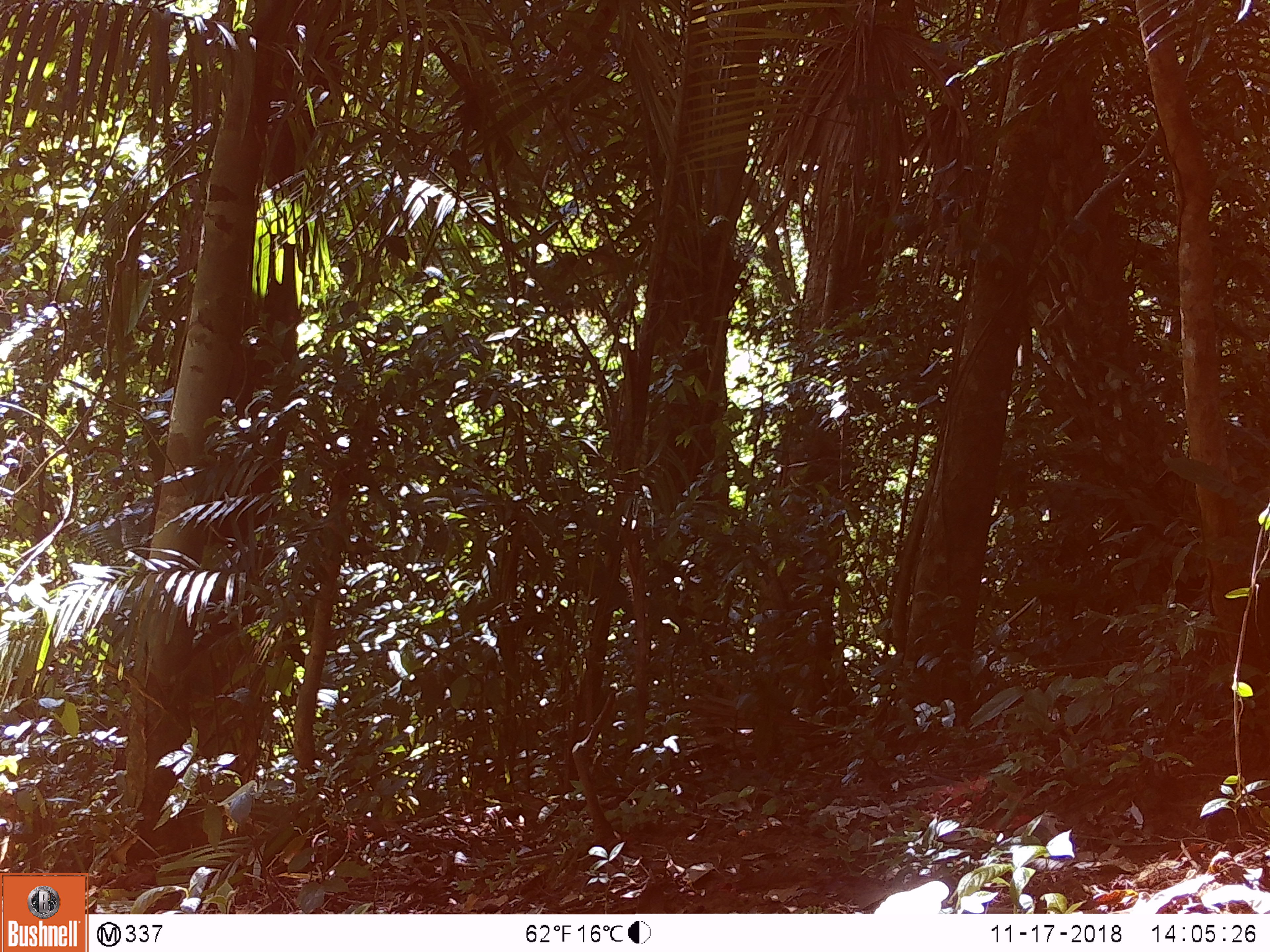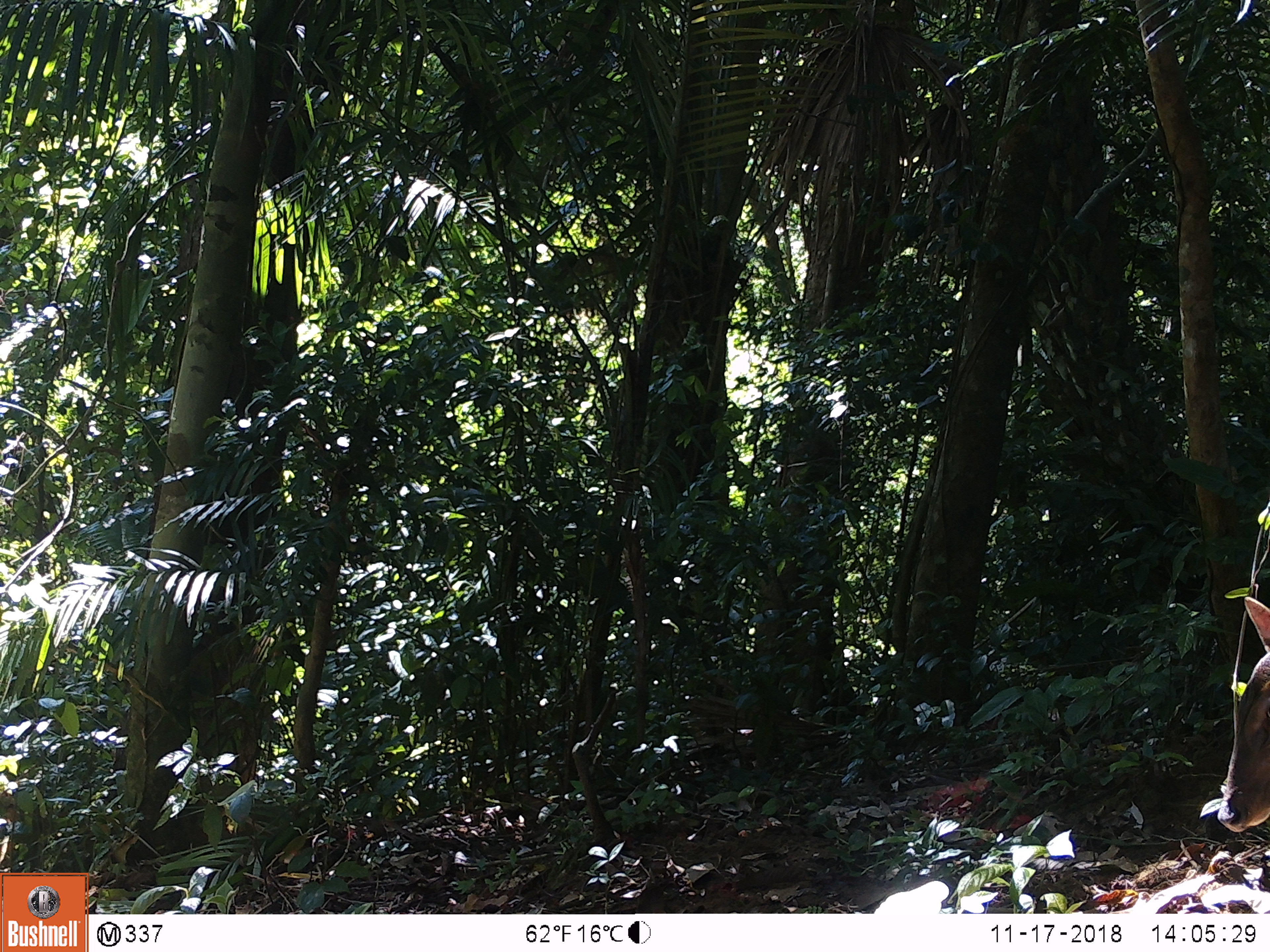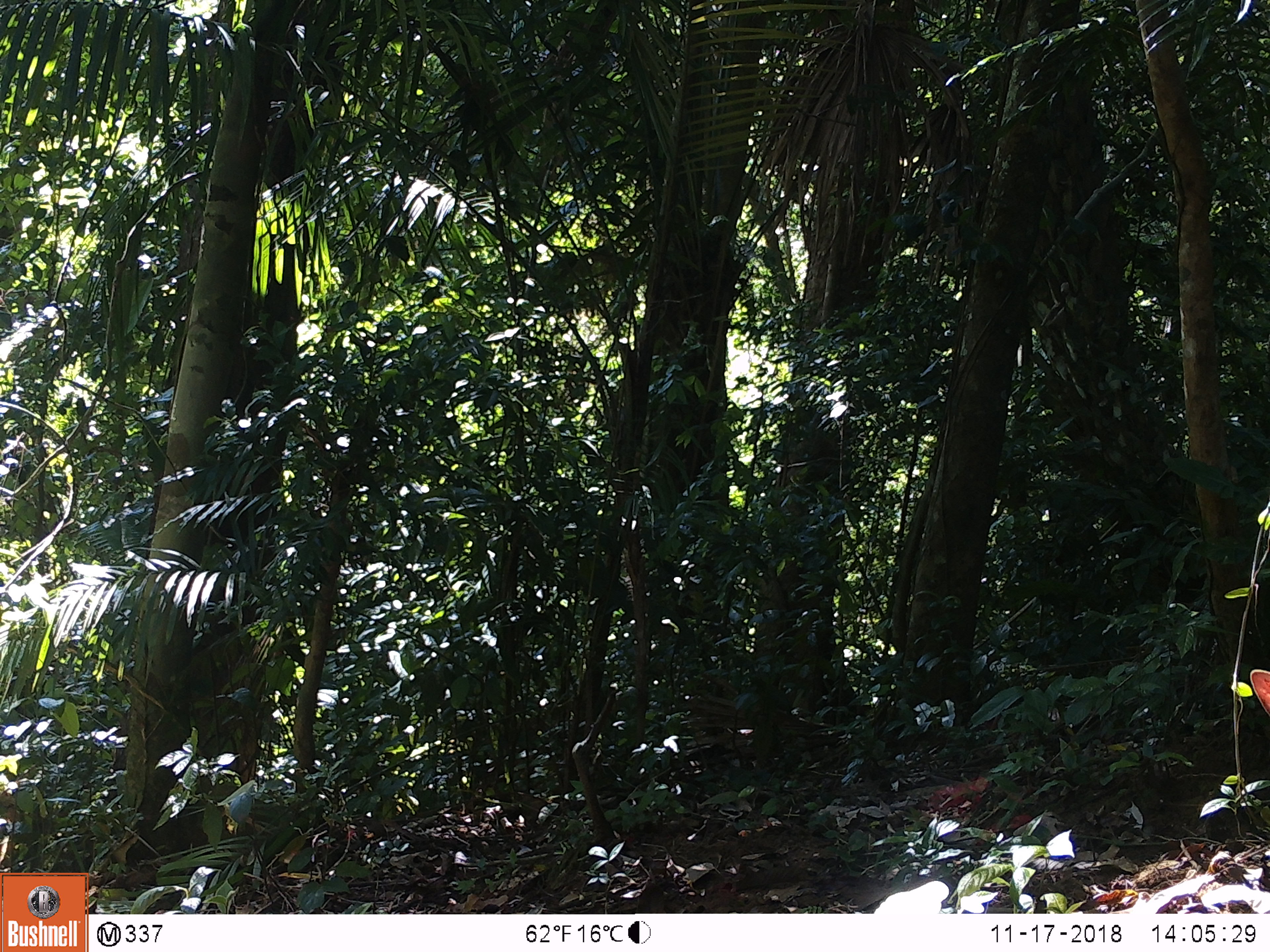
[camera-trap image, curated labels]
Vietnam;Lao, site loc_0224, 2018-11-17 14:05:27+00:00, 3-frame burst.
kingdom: Animalia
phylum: Chordata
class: Mammalia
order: Artiodactyla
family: Cervidae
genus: Muntiacus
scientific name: Muntiacus vuquangensis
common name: large-antlered muntjac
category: large antlered muntjac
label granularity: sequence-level